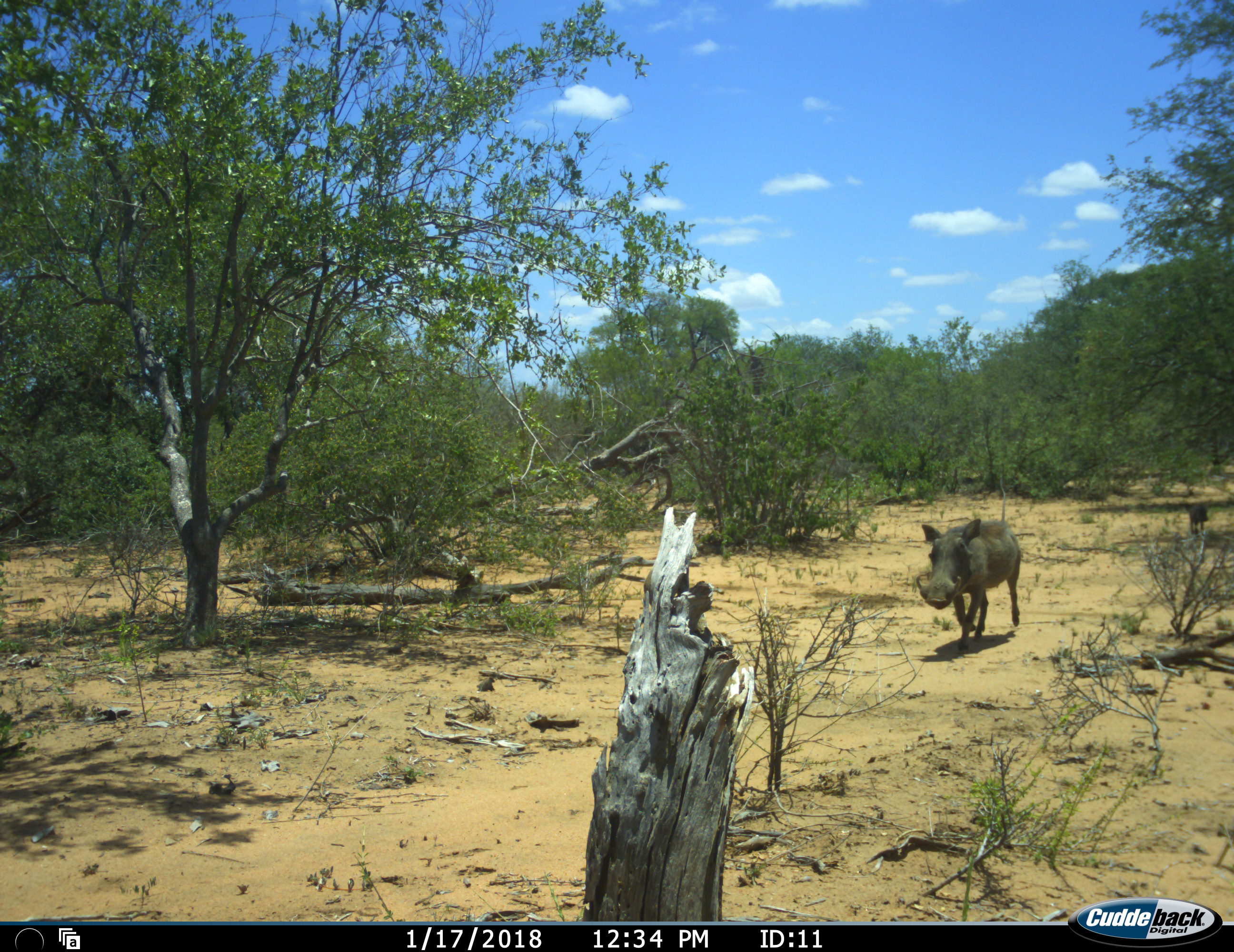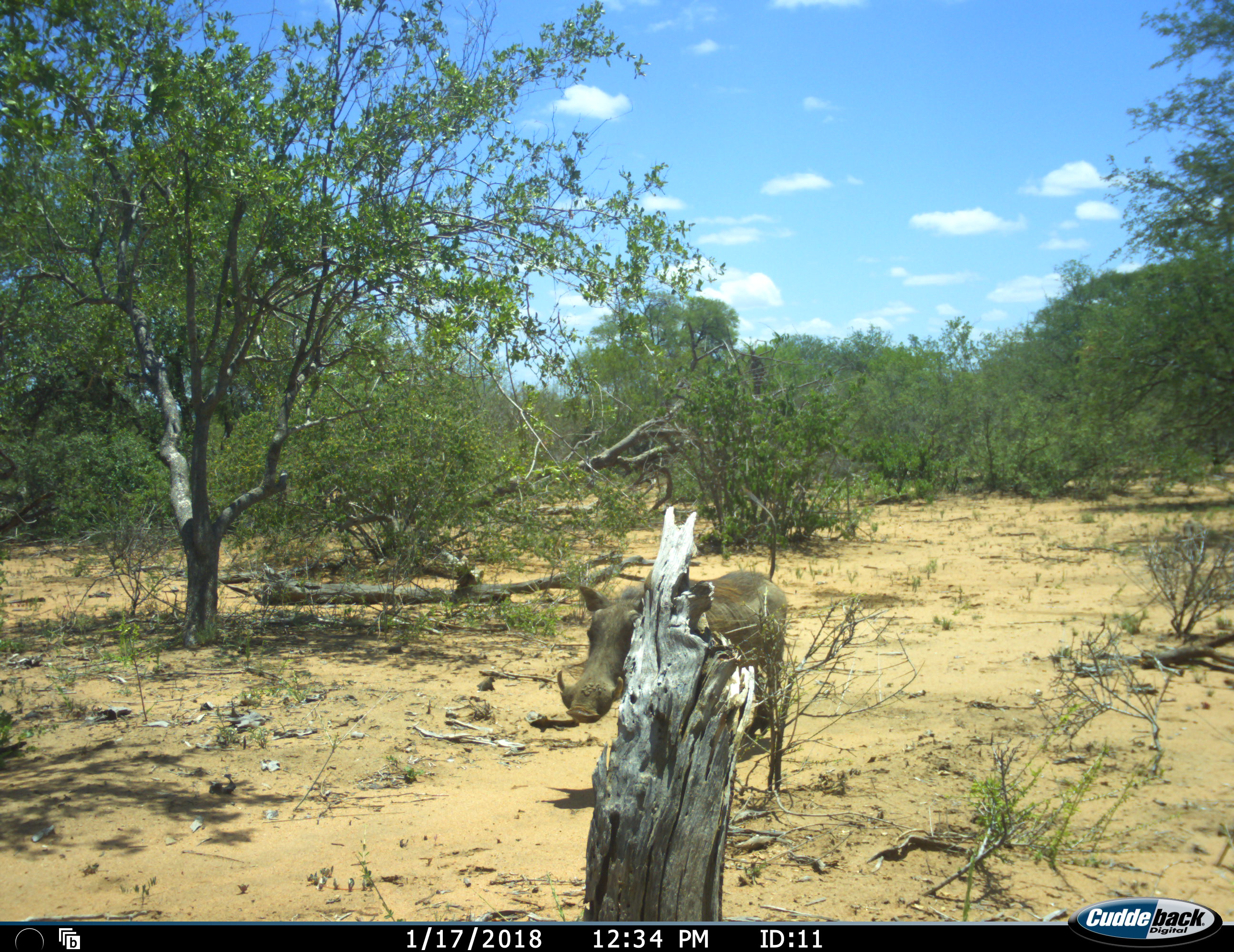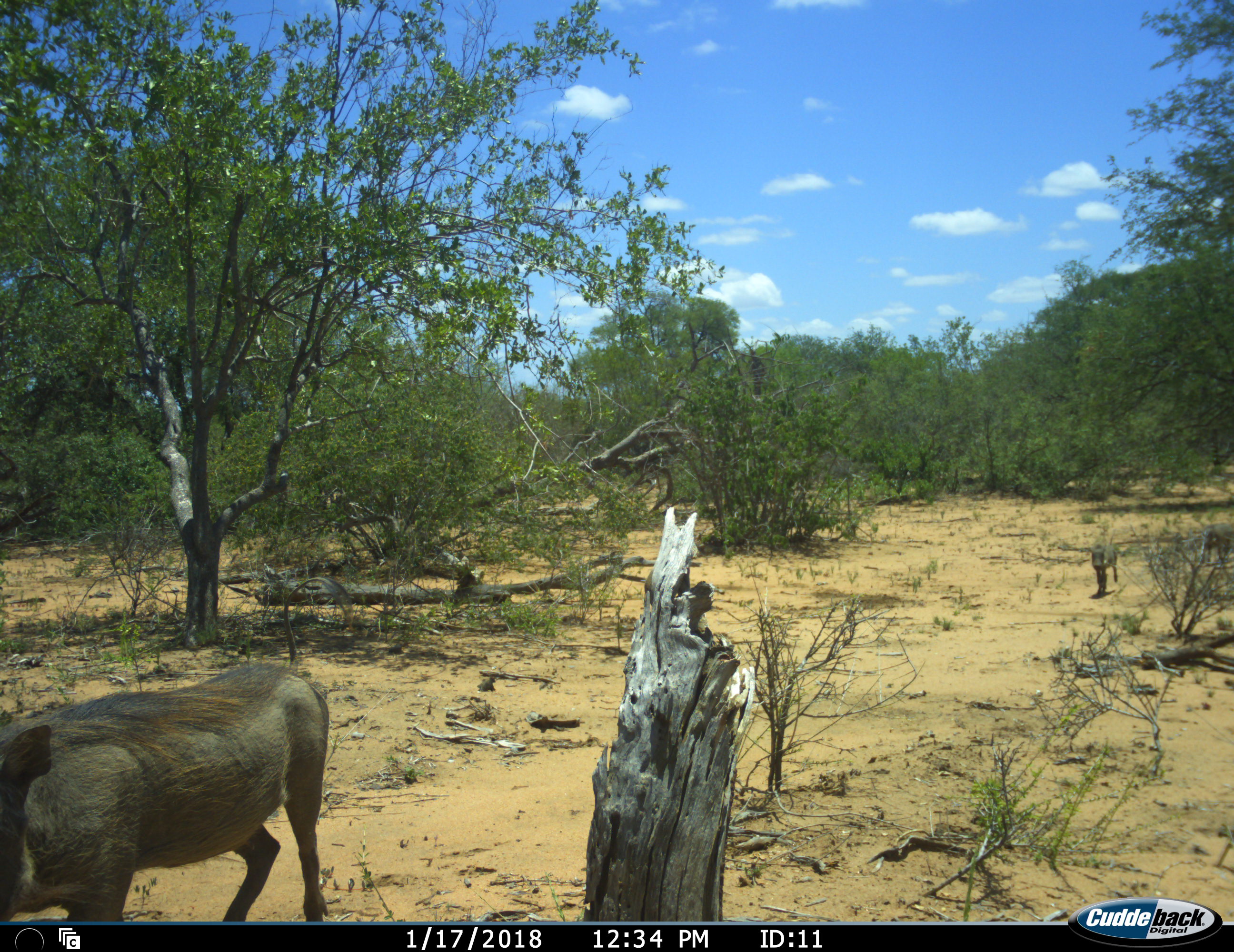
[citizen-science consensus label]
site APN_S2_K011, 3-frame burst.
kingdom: Animalia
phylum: Chordata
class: Mammalia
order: Artiodactyla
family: Suidae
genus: Phacochoerus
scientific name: Phacochoerus africanus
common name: warthog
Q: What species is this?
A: Warthog (Phacochoerus africanus).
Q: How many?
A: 2.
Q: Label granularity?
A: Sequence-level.